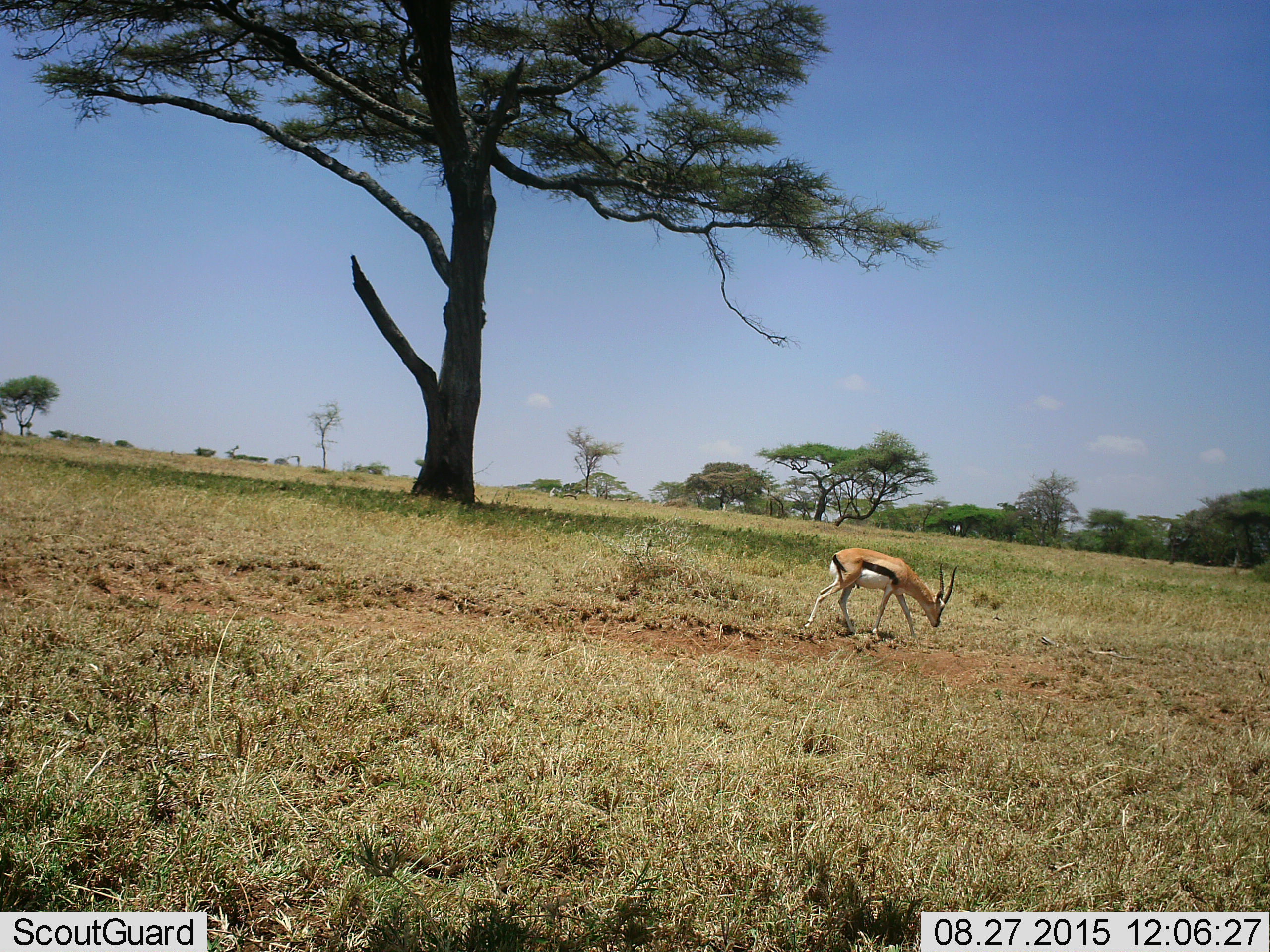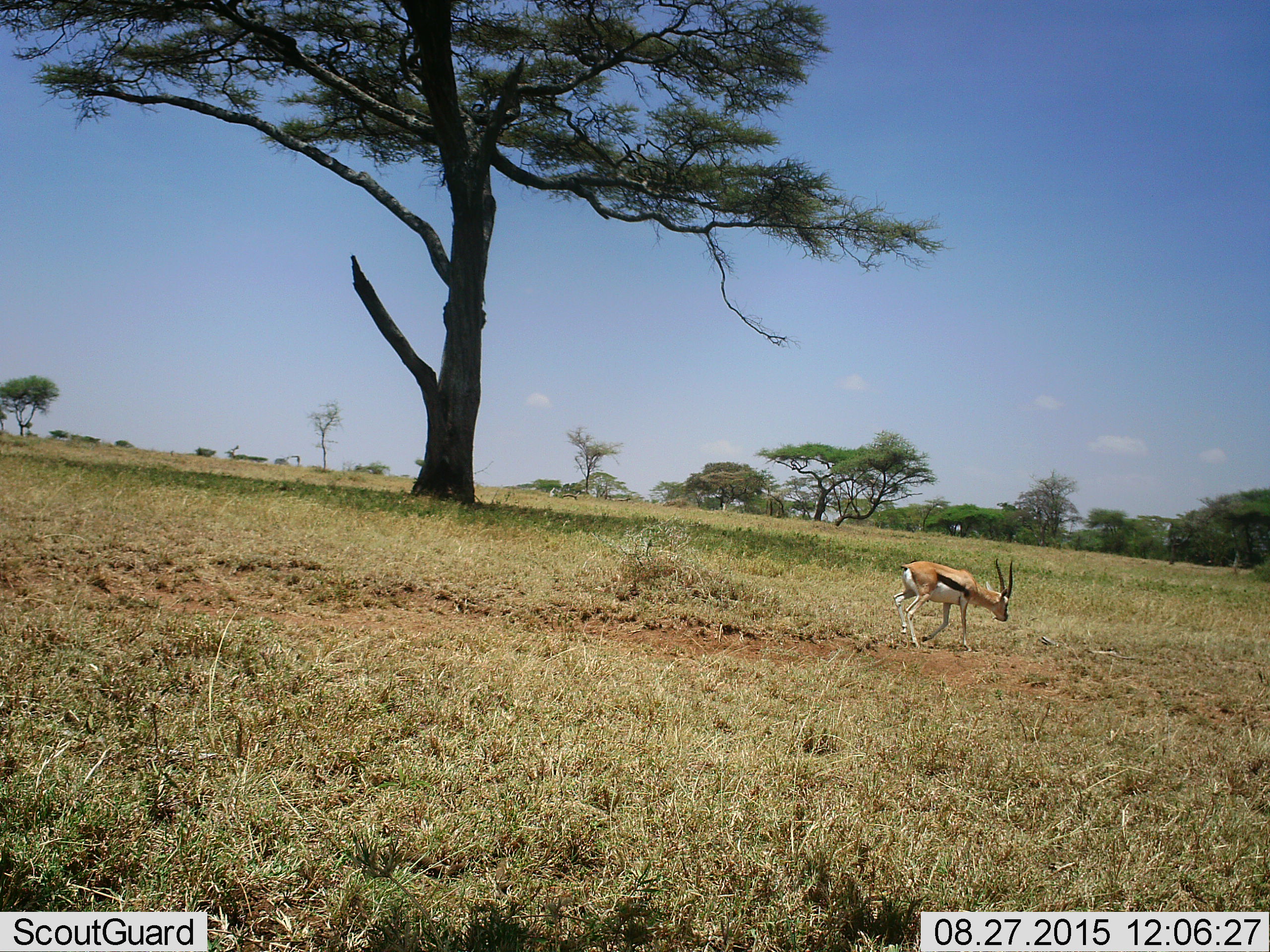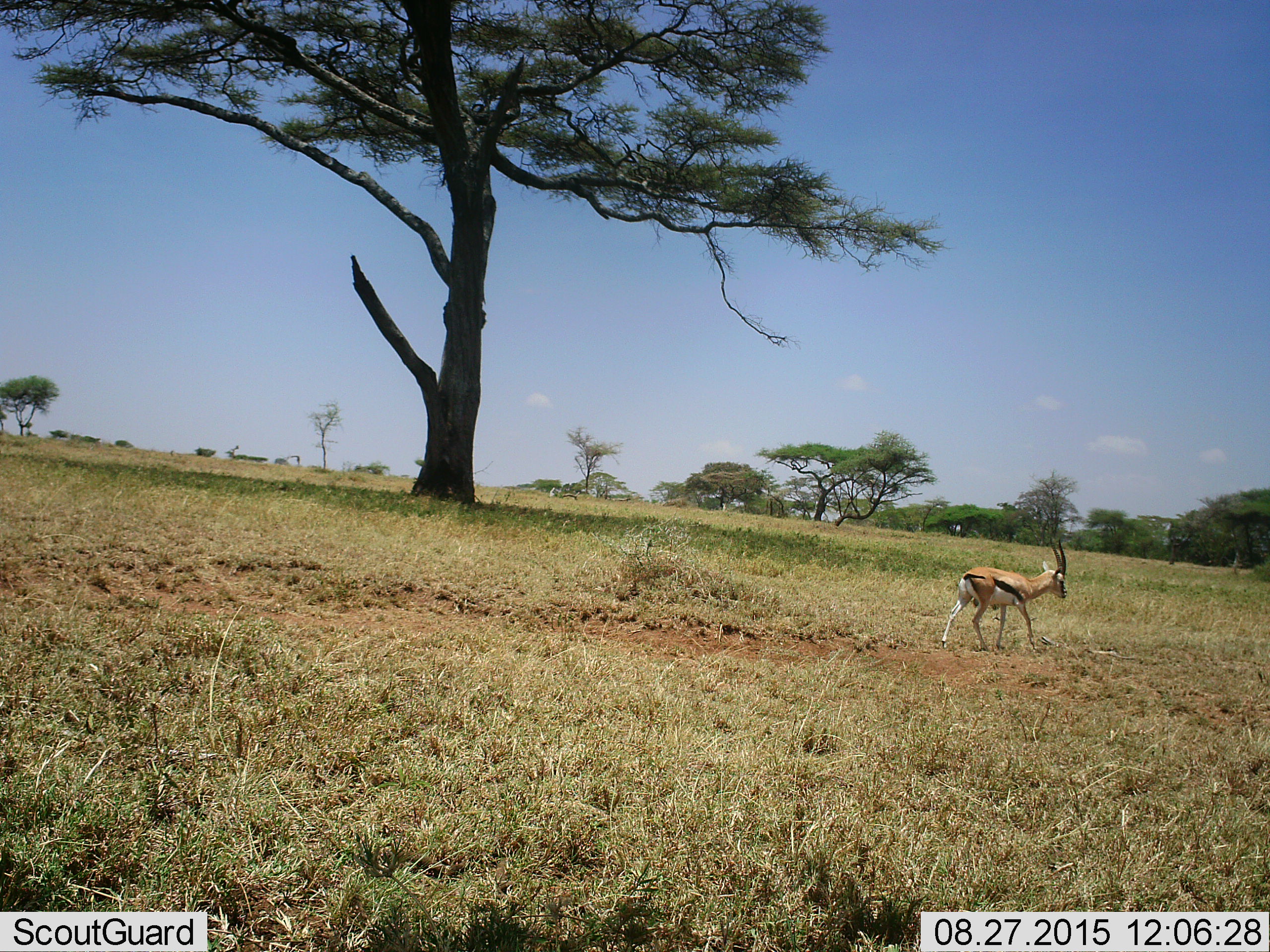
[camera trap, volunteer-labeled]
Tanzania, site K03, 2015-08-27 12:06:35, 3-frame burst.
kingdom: Animalia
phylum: Chordata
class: Mammalia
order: Artiodactyla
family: Bovidae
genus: Eudorcas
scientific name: Eudorcas thomsonii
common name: thomson's gazelle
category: gazellethomsons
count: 1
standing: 22%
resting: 0%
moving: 78%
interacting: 0%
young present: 0%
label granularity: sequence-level